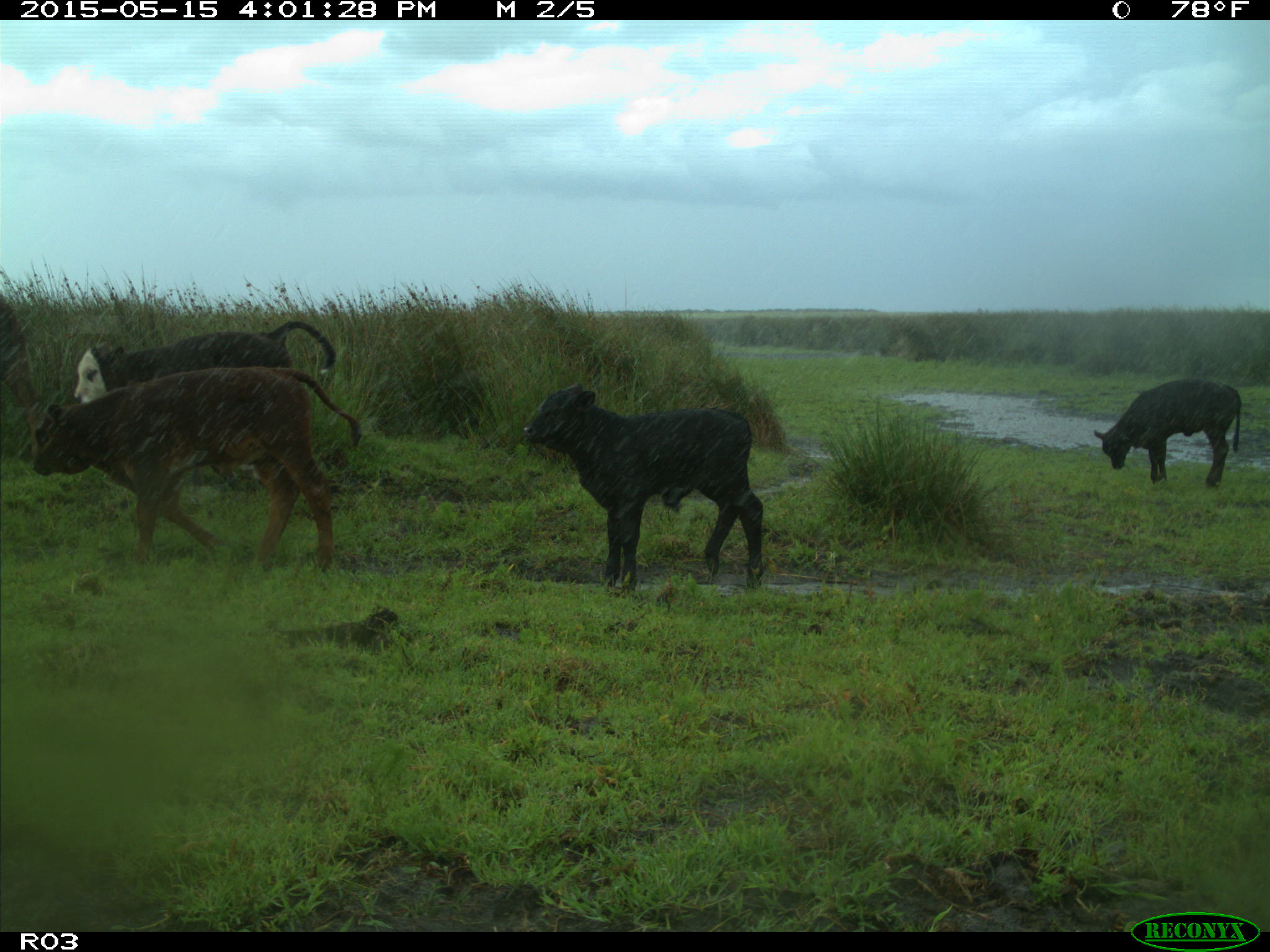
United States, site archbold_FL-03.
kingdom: Animalia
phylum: Chordata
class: Mammalia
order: Artiodactyla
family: Bovidae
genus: Bos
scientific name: Bos taurus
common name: domestic cow